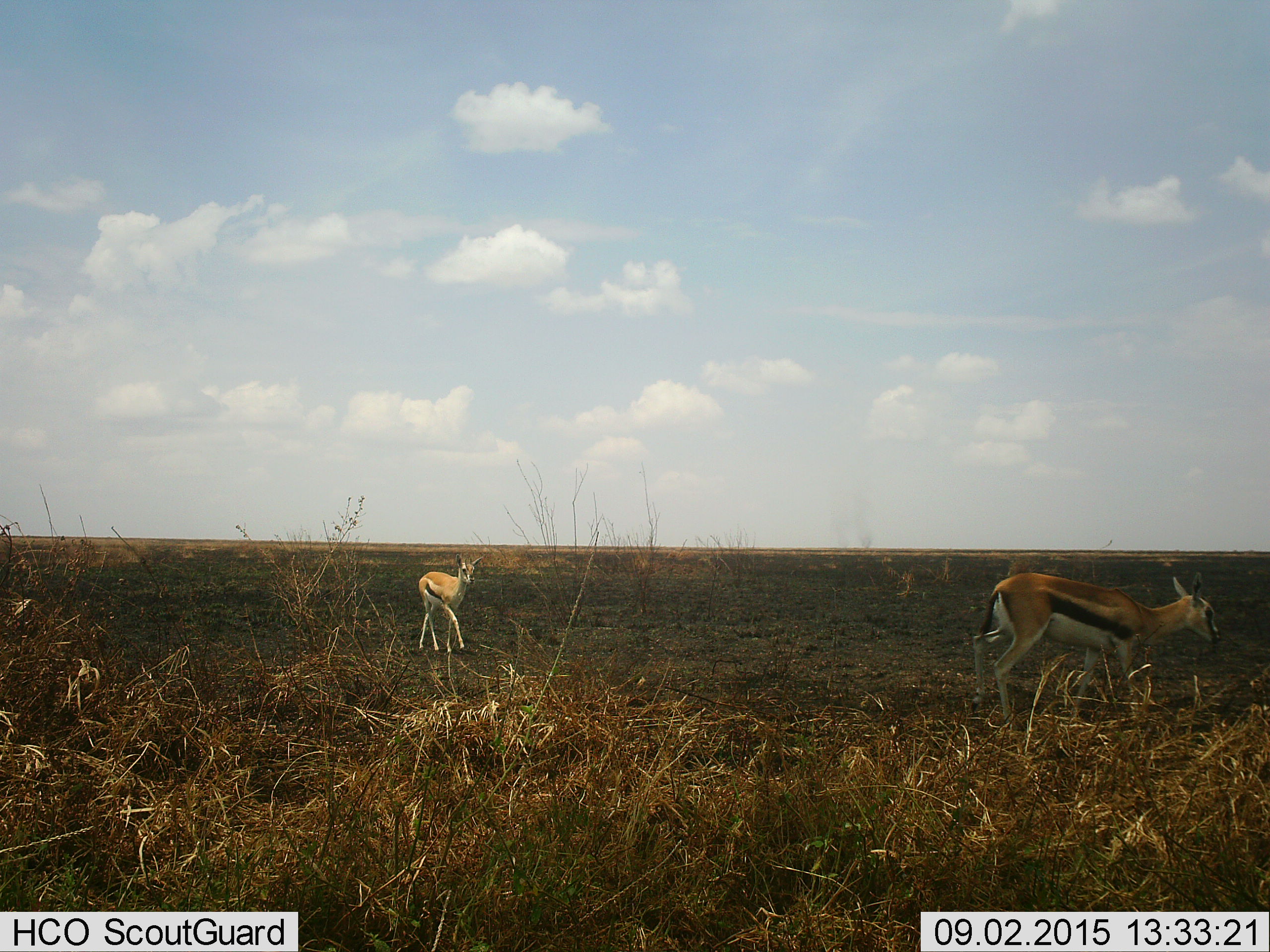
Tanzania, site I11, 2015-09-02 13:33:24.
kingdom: Animalia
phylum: Chordata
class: Mammalia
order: Artiodactyla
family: Bovidae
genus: Eudorcas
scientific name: Eudorcas thomsonii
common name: thomson's gazelle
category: gazellethomsons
Gazellethomsons (thomson's gazelle) (Eudorcas thomsonii), count 2. Behavior (volunteer vote fractions): standing 50%, resting 0%, moving 75%, interacting 0%. Young present (vote fraction): 38%. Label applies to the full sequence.